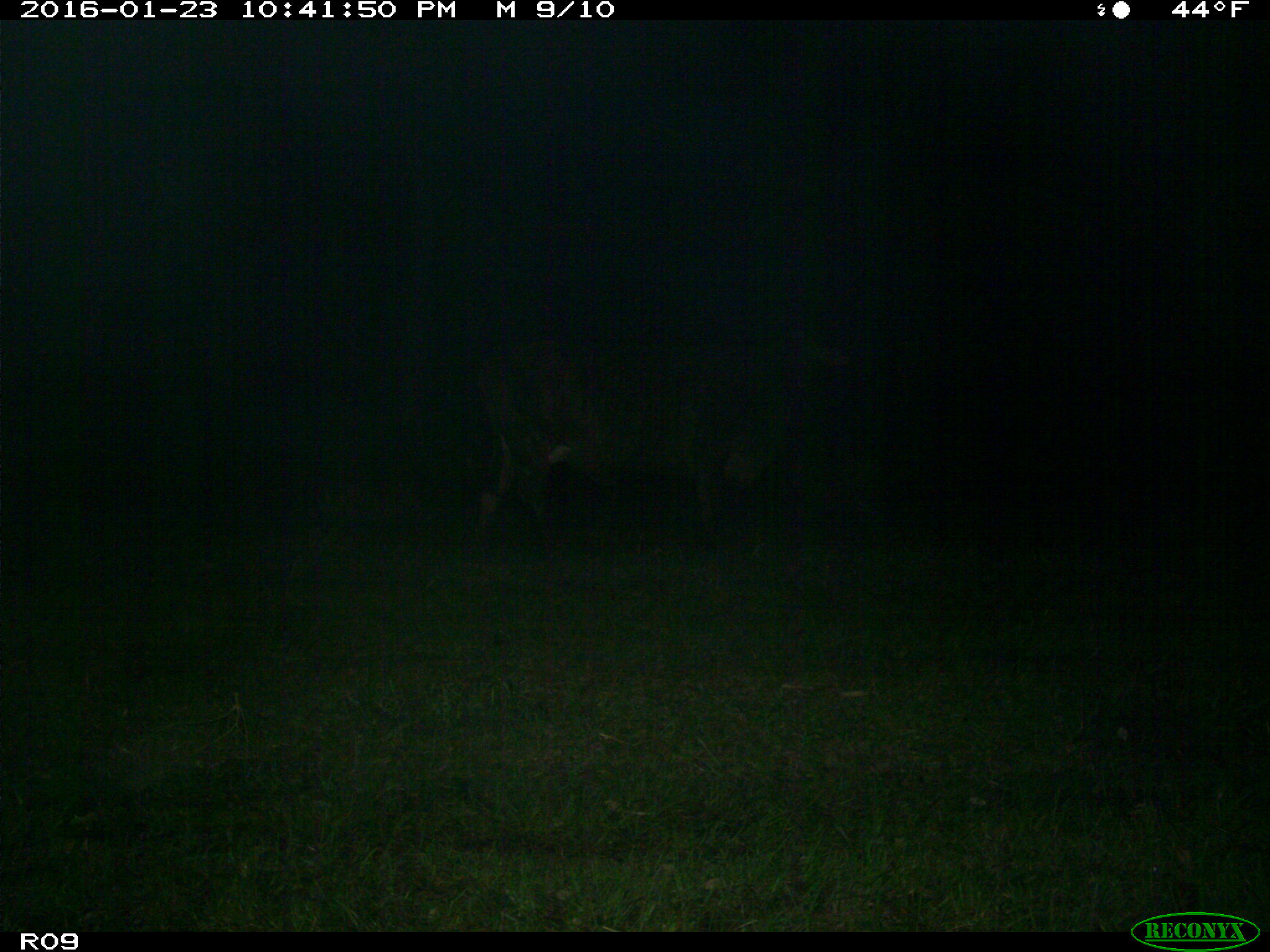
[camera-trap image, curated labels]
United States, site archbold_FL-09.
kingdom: Animalia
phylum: Chordata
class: Mammalia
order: Artiodactyla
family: Bovidae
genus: Bos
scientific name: Bos taurus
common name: domestic cow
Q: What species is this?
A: Bos taurus (domestic cow).